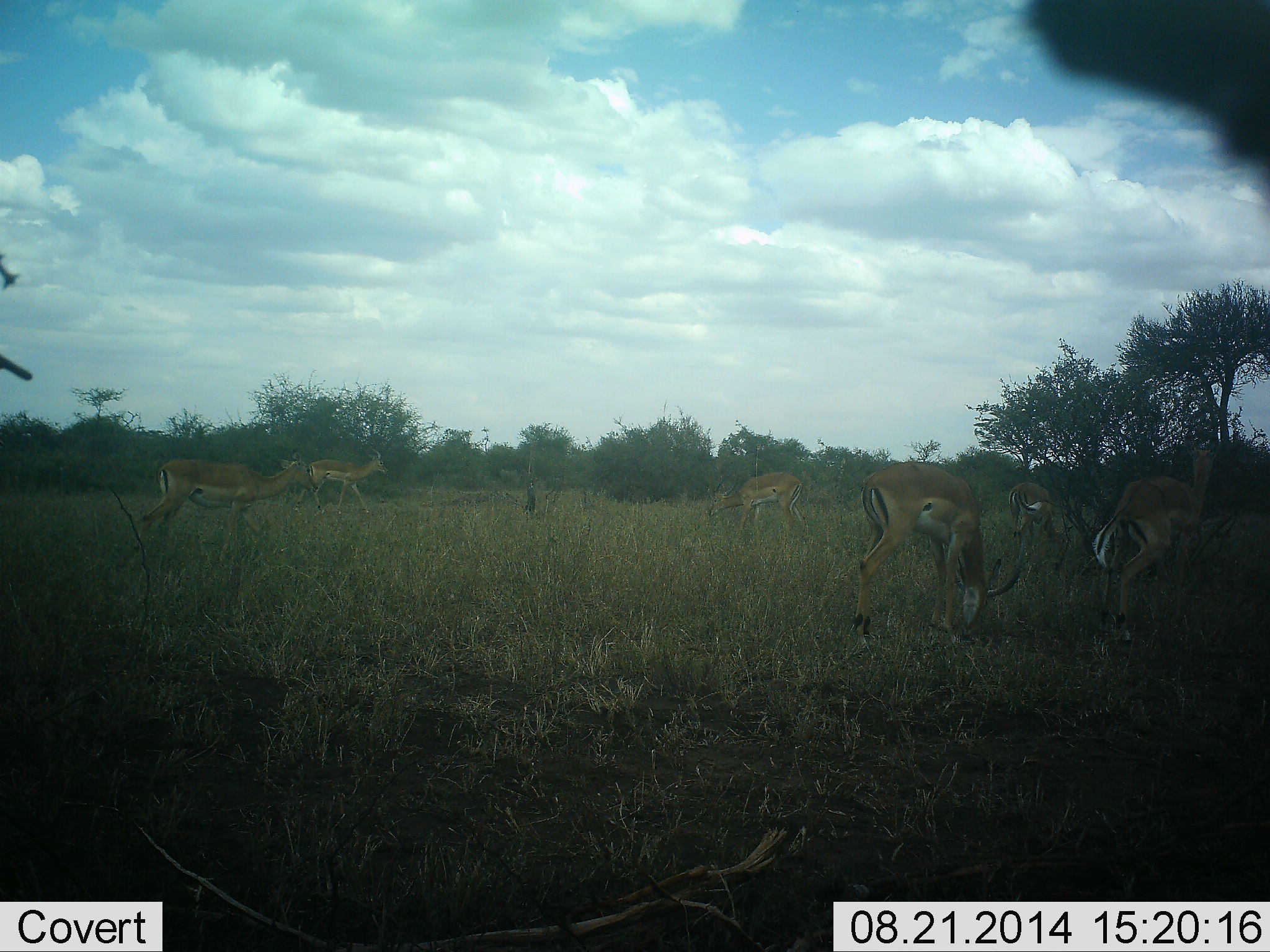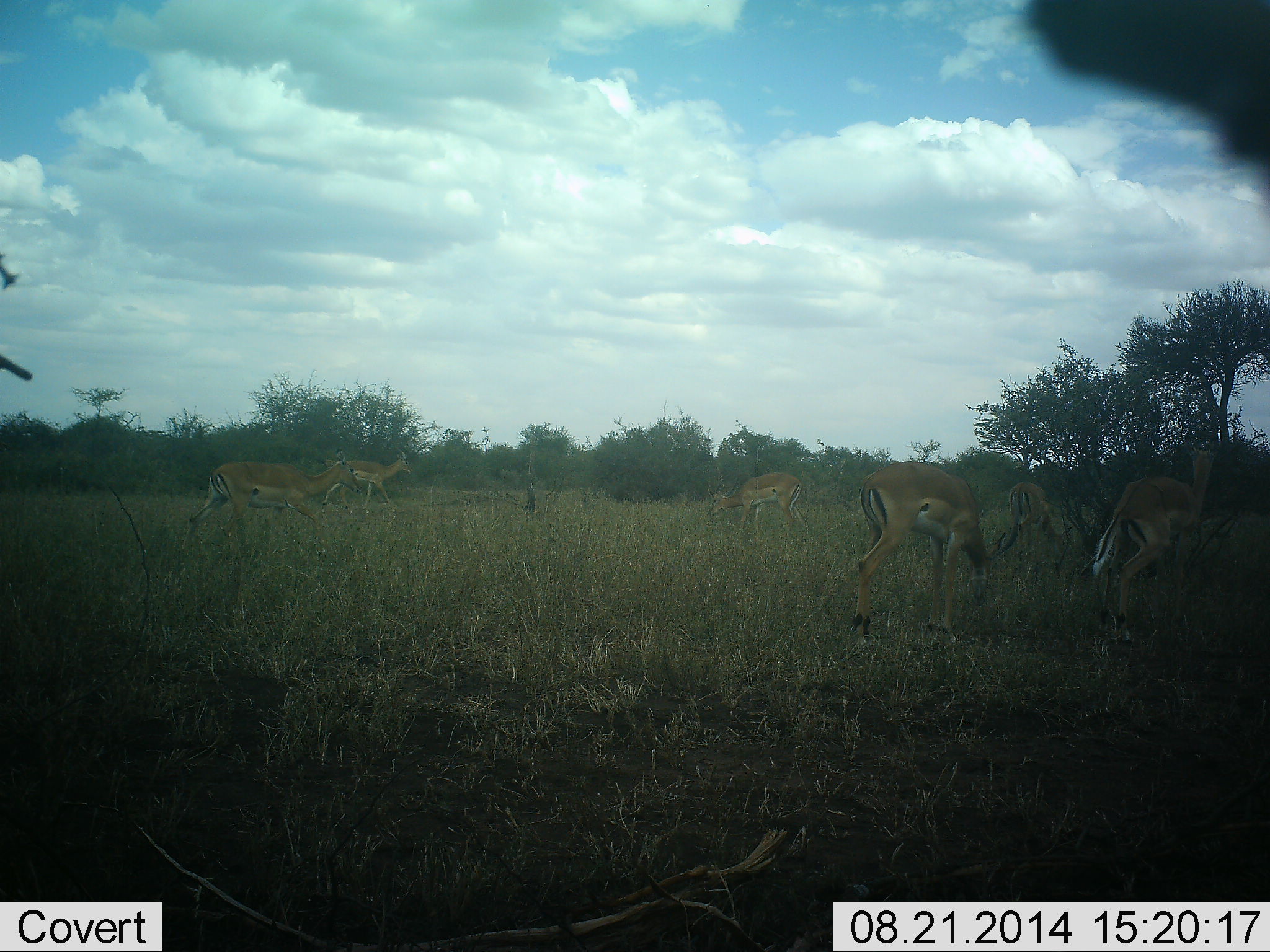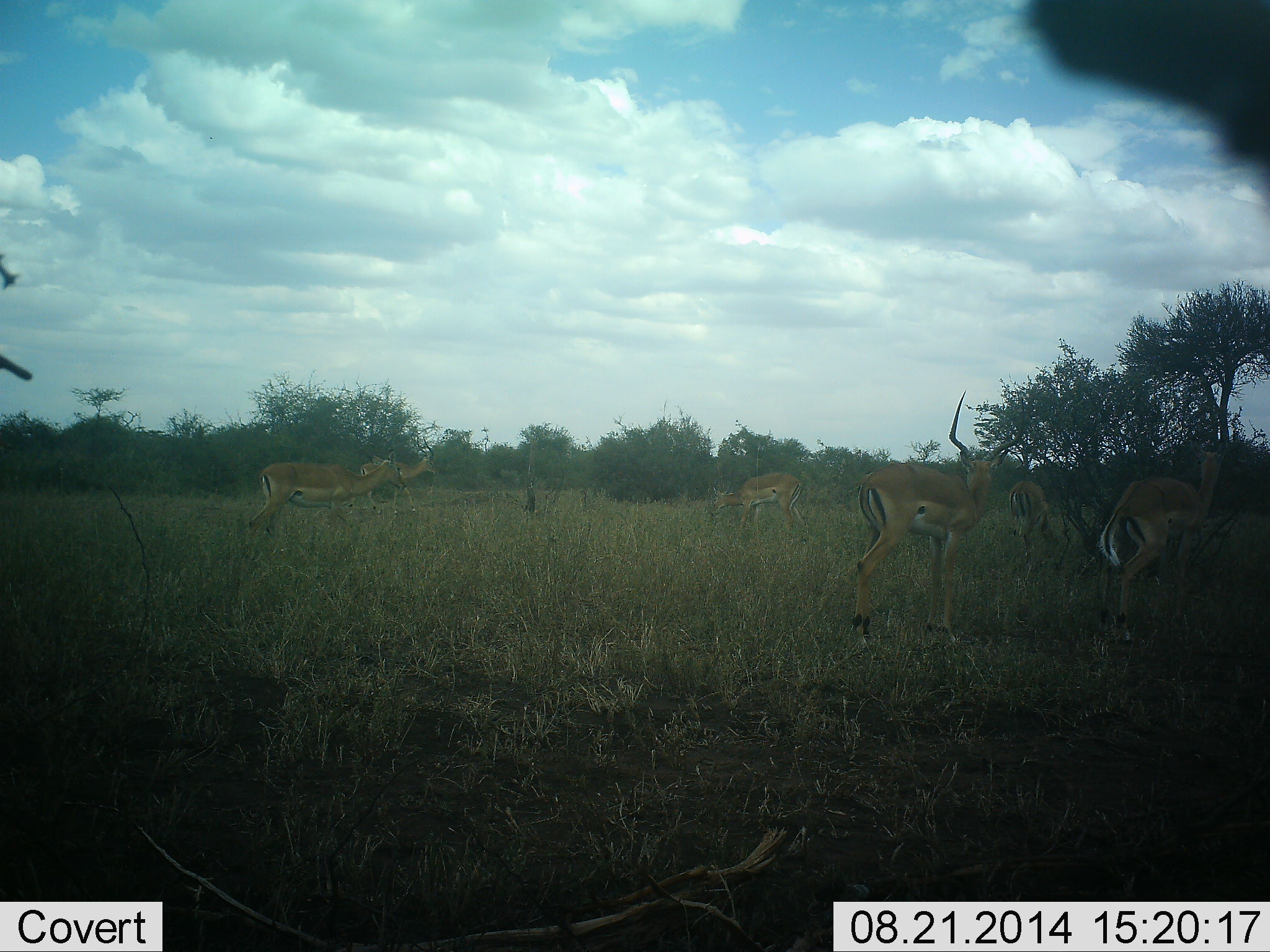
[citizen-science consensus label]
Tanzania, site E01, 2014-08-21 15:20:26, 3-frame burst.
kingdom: Animalia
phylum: Chordata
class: Mammalia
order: Artiodactyla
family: Bovidae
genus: Aepyceros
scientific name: Aepyceros melampus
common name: impala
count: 6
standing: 40%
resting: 0%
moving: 40%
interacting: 10%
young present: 0%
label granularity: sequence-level